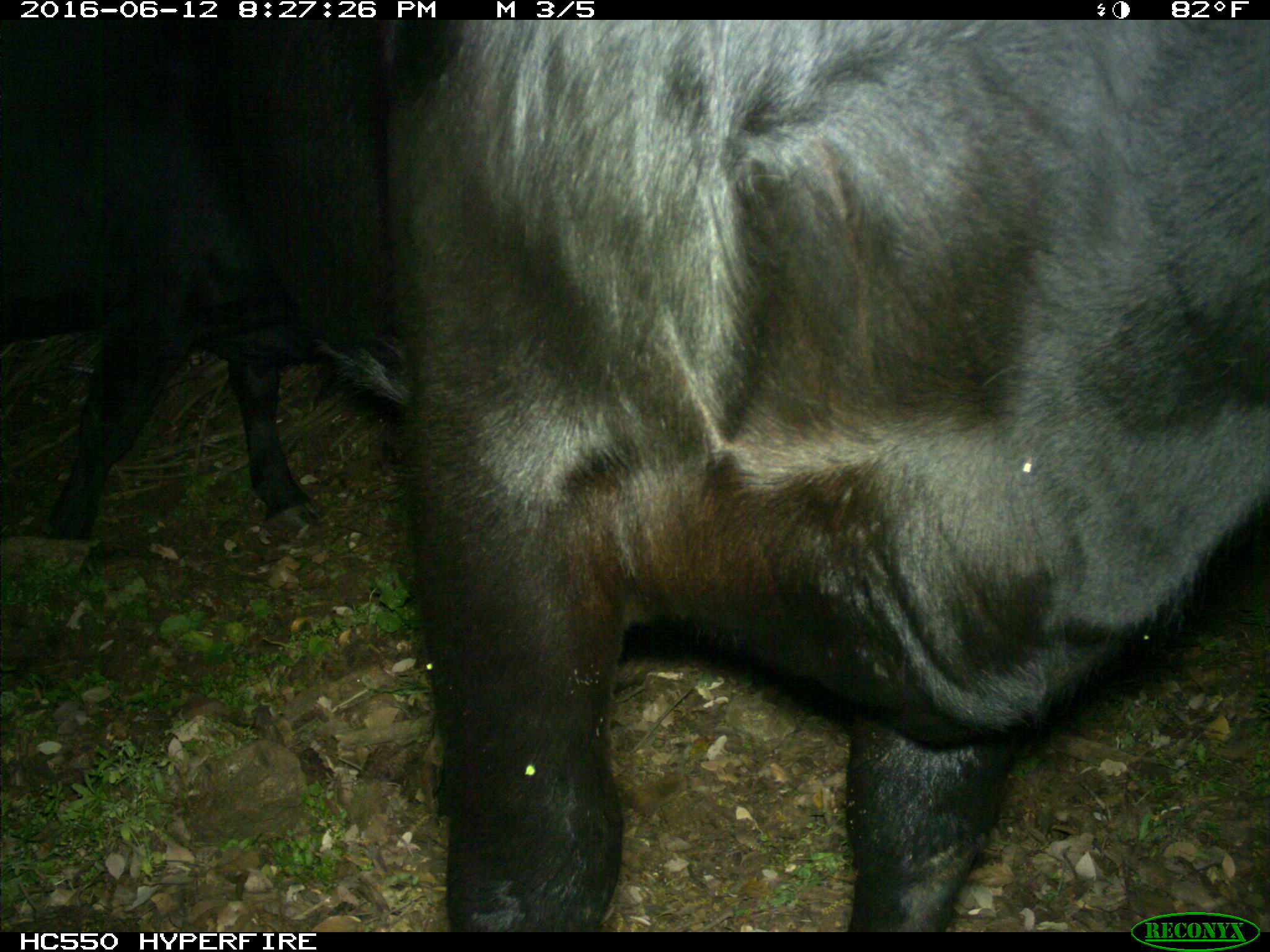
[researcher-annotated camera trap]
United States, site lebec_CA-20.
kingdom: Animalia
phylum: Chordata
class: Mammalia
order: Artiodactyla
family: Bovidae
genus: Bos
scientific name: Bos taurus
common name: domestic cow